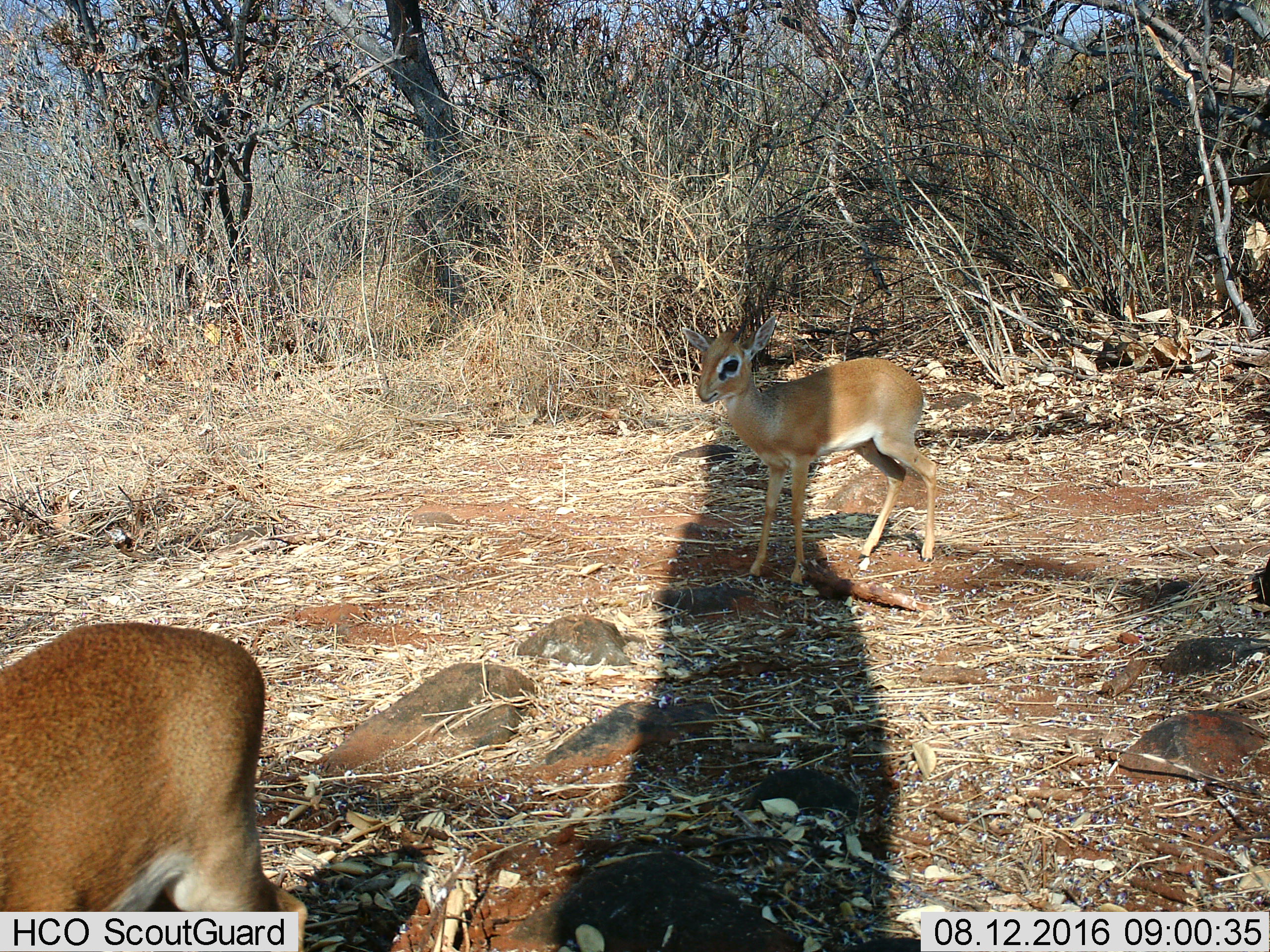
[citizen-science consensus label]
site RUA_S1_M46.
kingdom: Animalia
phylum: Chordata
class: Mammalia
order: Artiodactyla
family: Bovidae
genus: Madoqua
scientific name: Madoqua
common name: dik-dik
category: dikdik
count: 2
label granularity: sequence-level